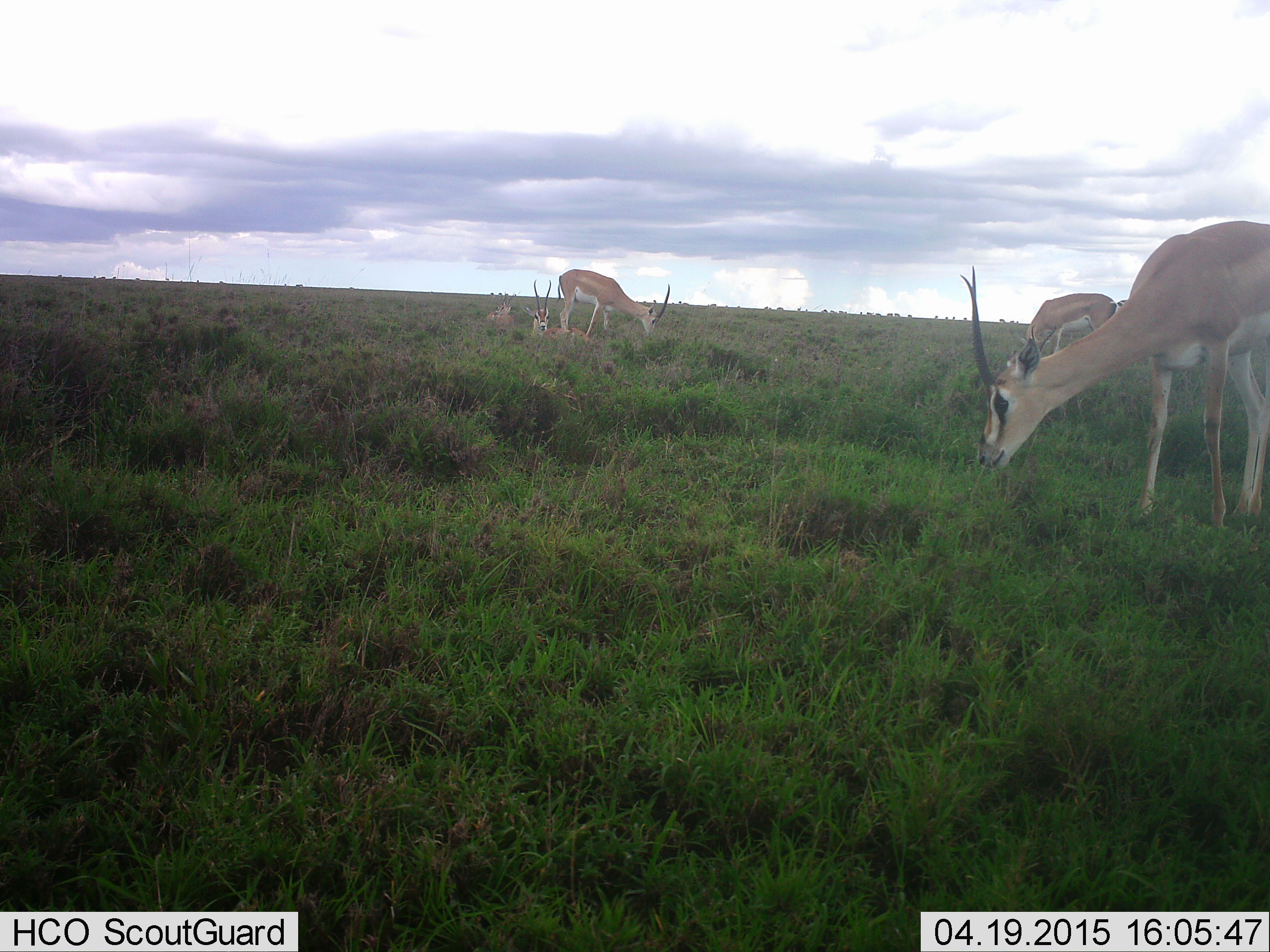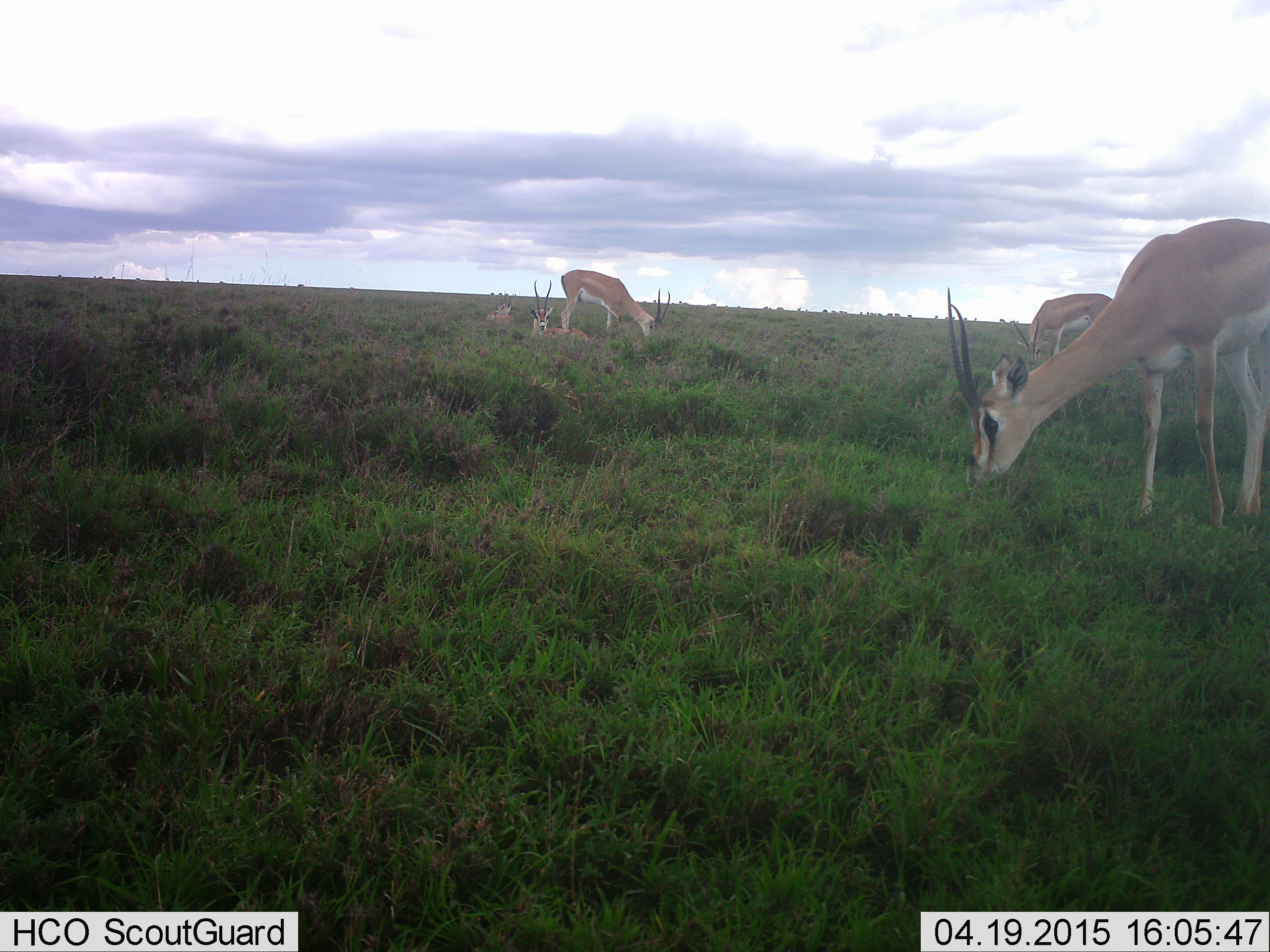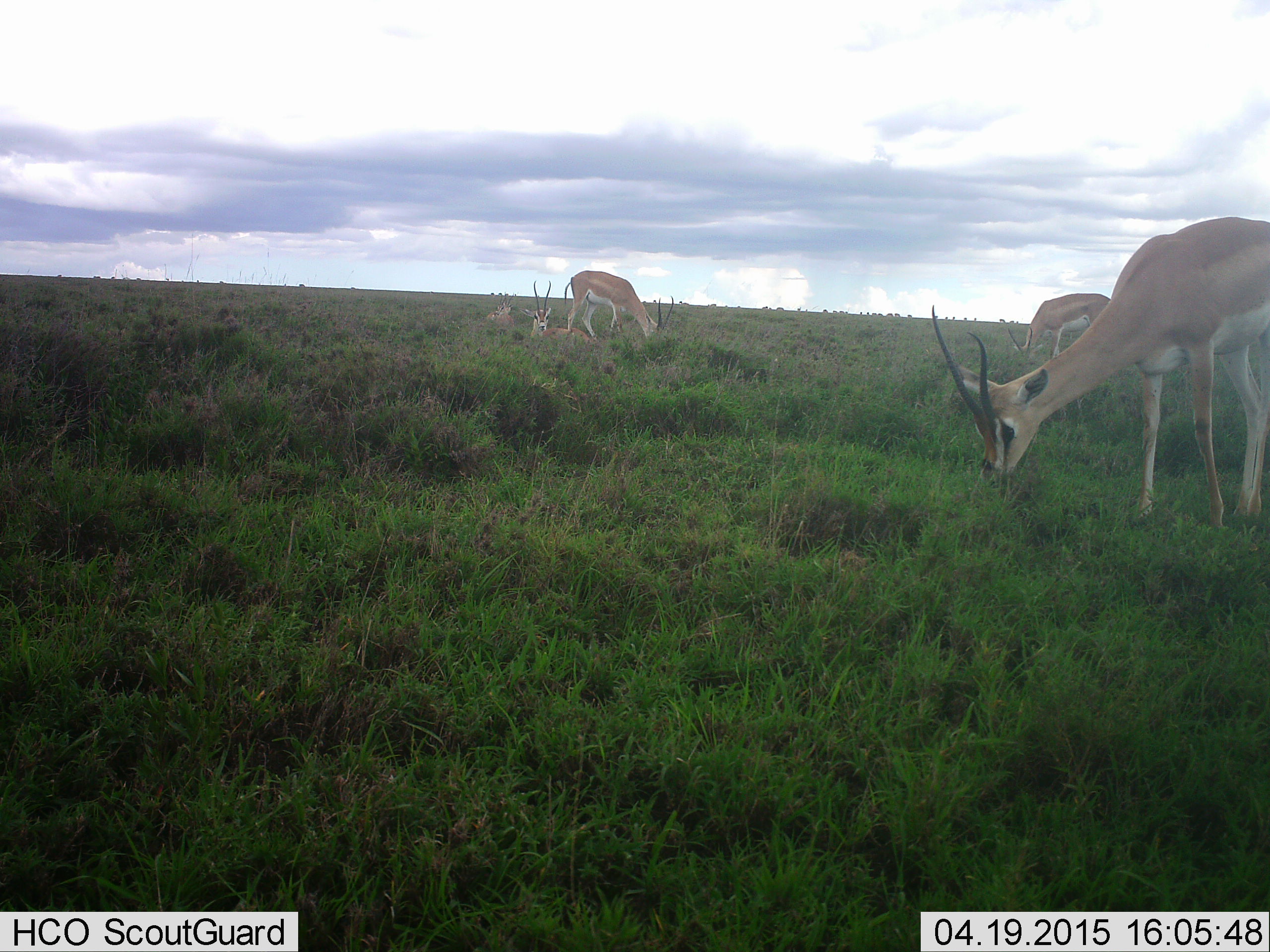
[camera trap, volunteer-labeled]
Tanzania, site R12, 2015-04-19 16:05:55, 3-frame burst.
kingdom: Animalia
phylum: Chordata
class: Mammalia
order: Artiodactyla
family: Bovidae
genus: Nanger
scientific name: Nanger granti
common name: grant's gazelle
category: gazellegrants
Gazellegrants (grant's gazelle) (Nanger granti), count 5. Behavior (volunteer vote fractions): standing 60%, resting 80%, moving 0%, interacting 0%. Young present (vote fraction): 0%. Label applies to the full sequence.